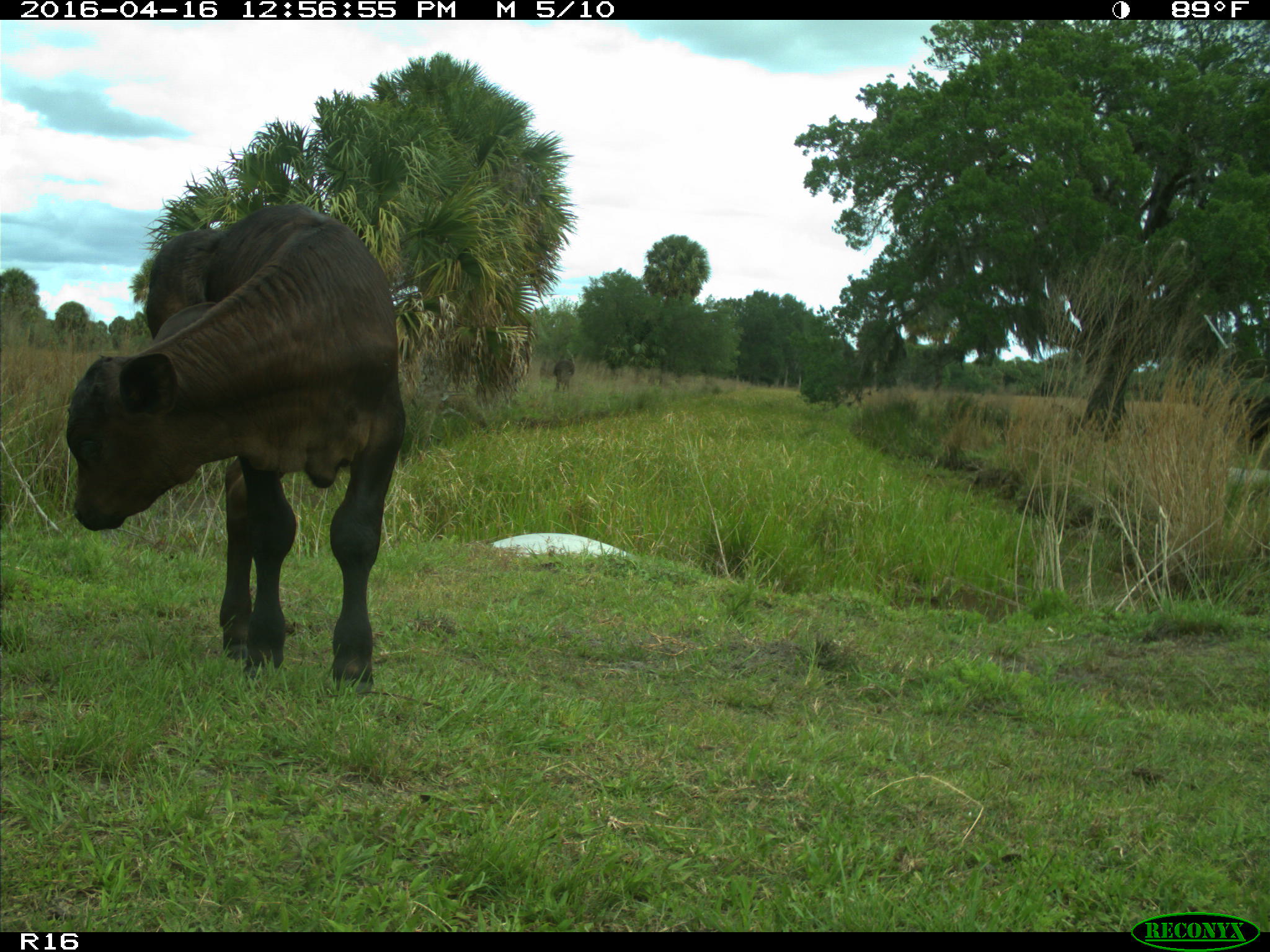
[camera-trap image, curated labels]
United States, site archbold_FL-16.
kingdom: Animalia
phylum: Chordata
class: Mammalia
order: Artiodactyla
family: Bovidae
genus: Bos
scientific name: Bos taurus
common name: domestic cow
Bos taurus (domestic cow).